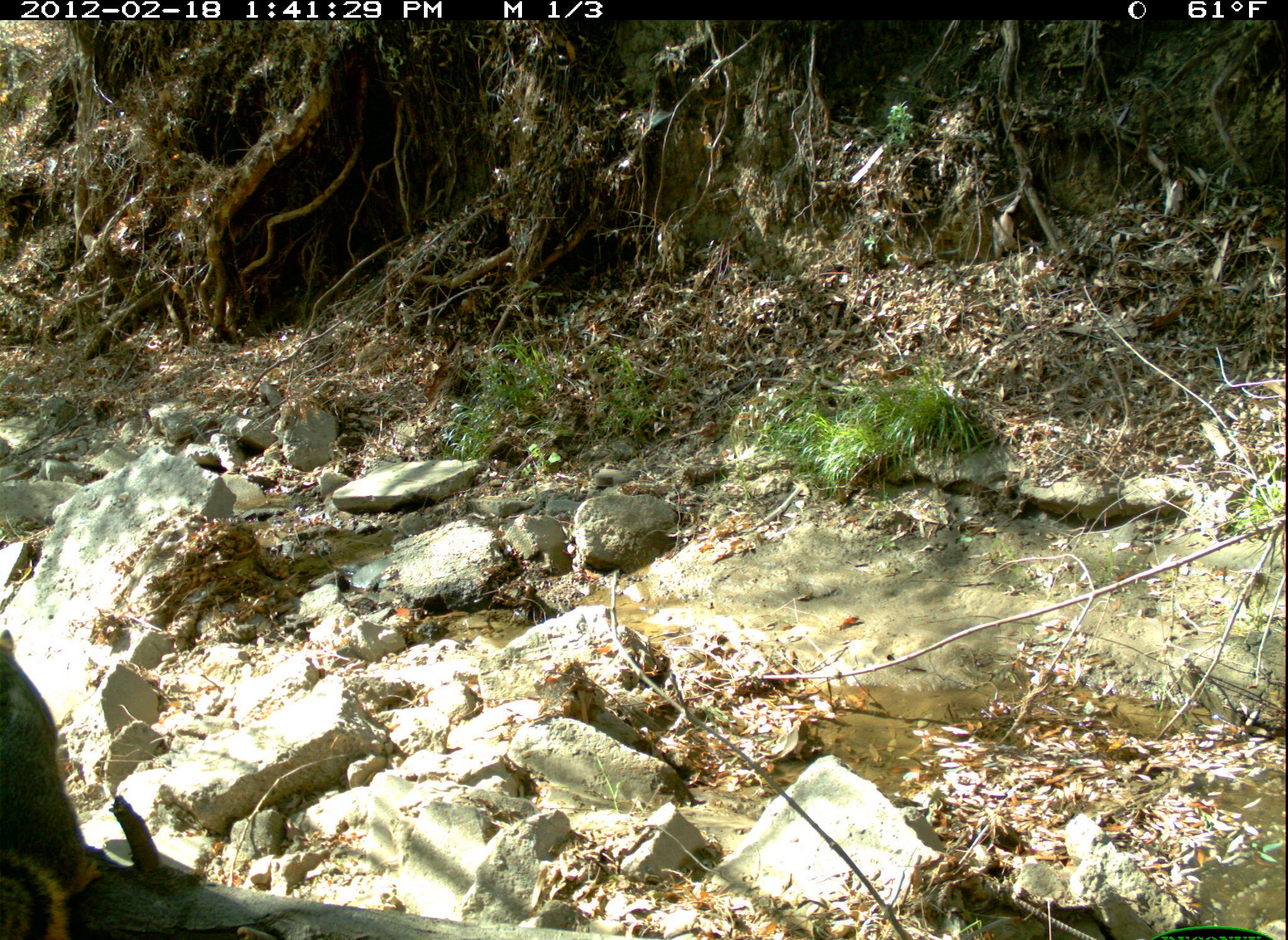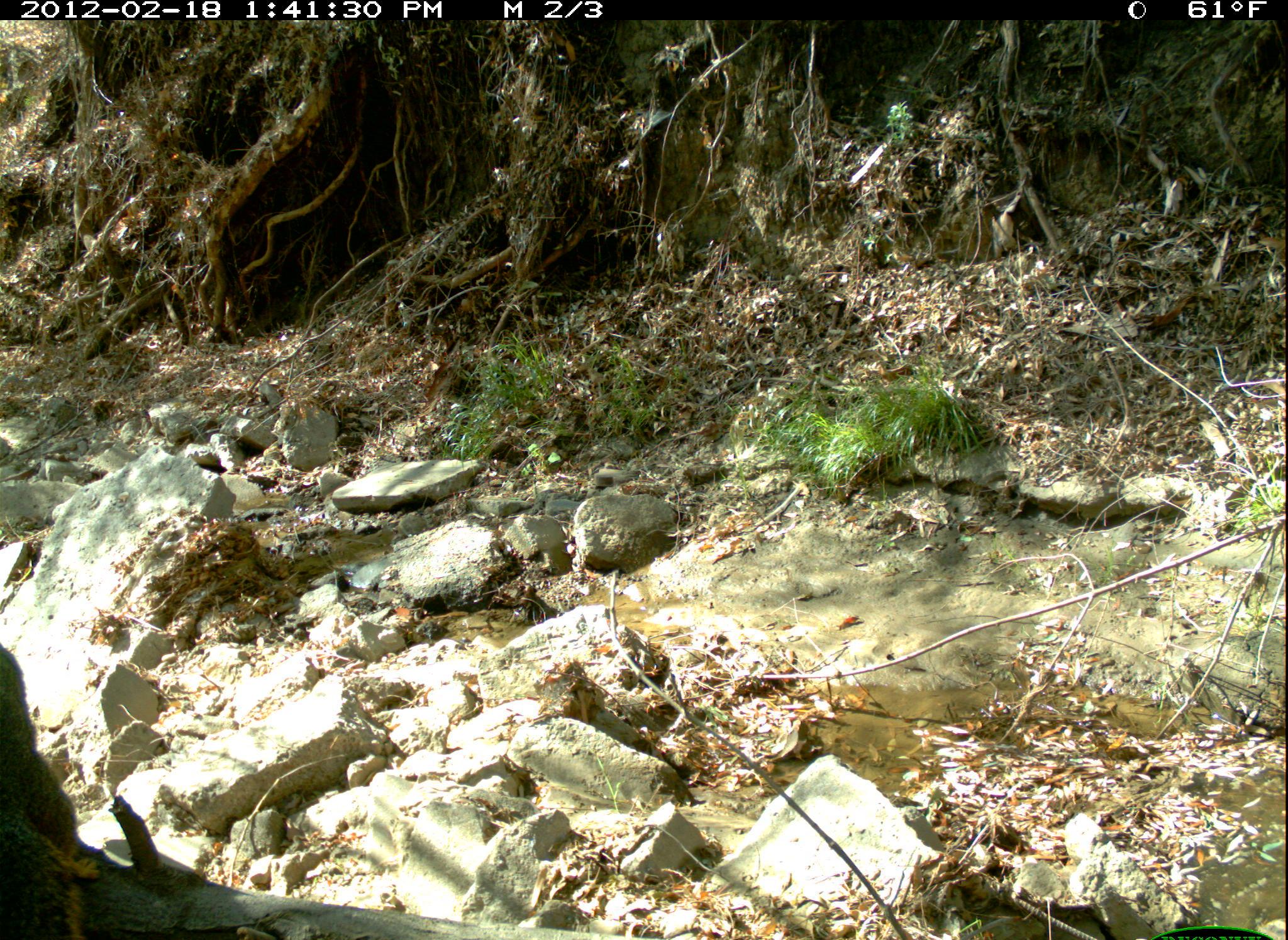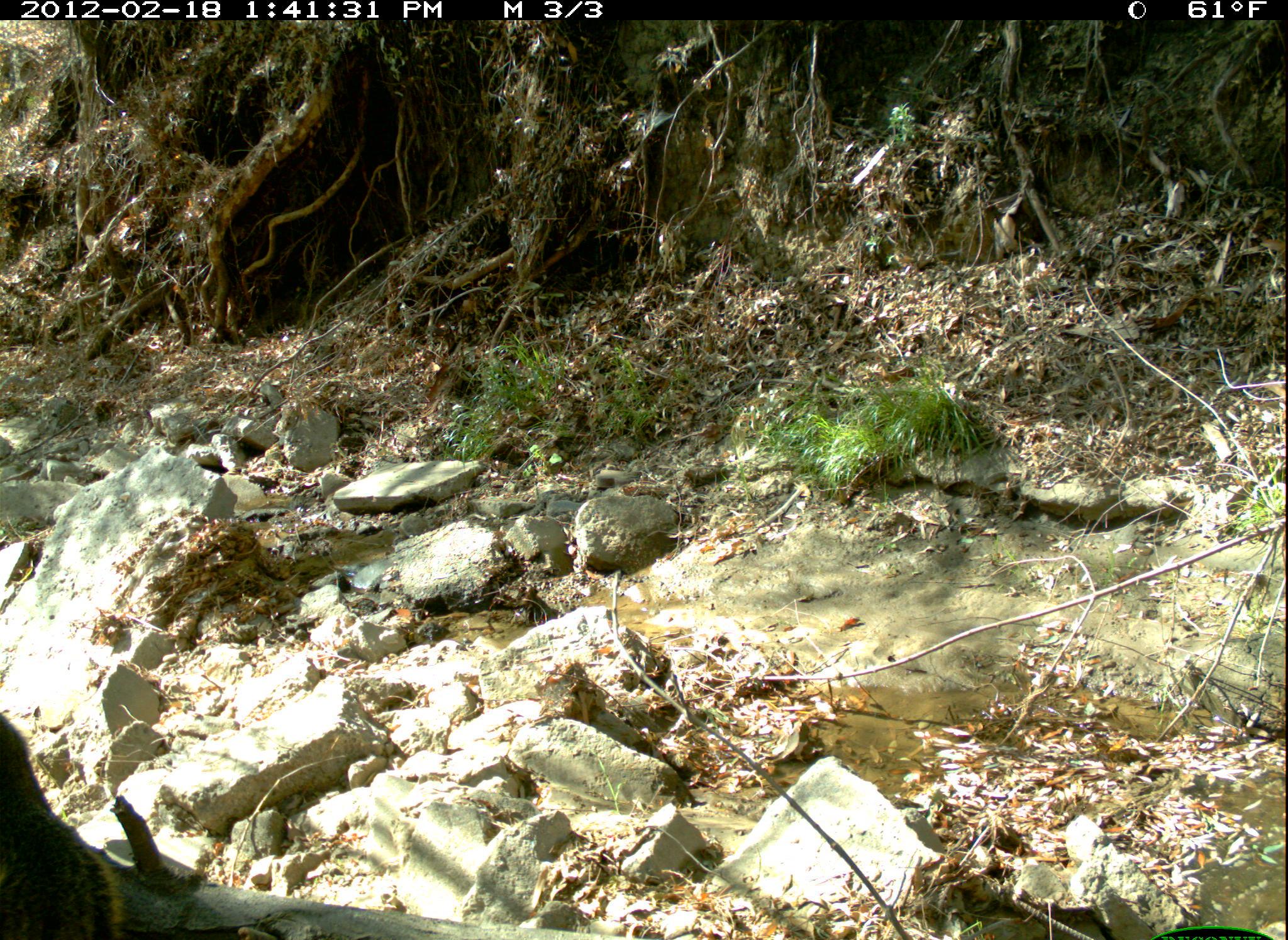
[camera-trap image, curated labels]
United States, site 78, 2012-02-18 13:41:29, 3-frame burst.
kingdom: Animalia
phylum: Chordata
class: Mammalia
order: Rodentia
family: Sciuridae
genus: Sciurus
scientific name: Sciurus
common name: squirrel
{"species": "squirrel (Sciurus)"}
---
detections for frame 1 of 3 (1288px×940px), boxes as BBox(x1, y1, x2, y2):
squirrel: BBox(0, 625, 114, 940)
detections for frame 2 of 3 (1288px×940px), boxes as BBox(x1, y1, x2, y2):
squirrel: BBox(0, 628, 122, 940)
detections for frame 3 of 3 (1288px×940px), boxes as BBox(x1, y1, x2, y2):
squirrel: BBox(3, 707, 156, 937)